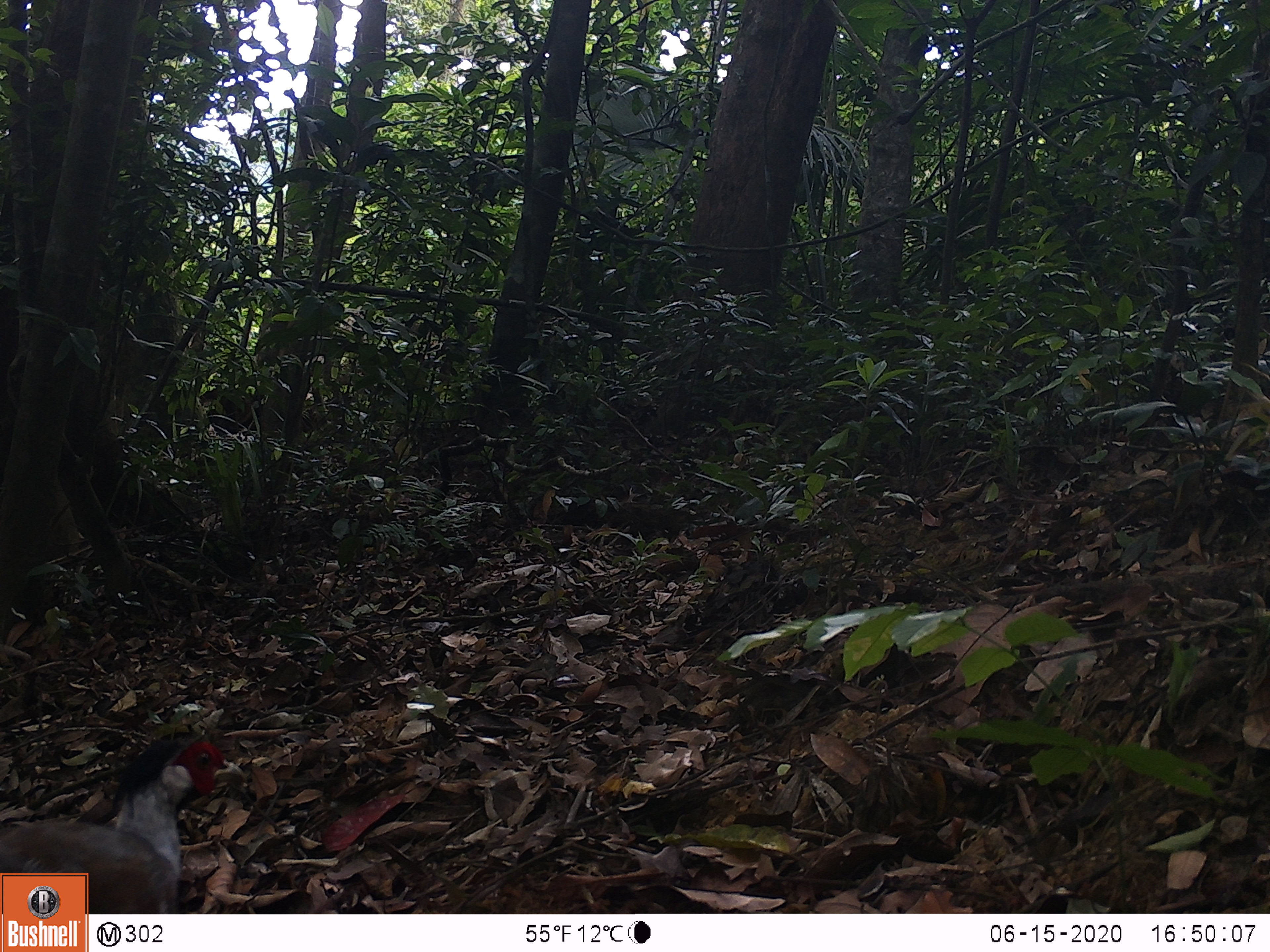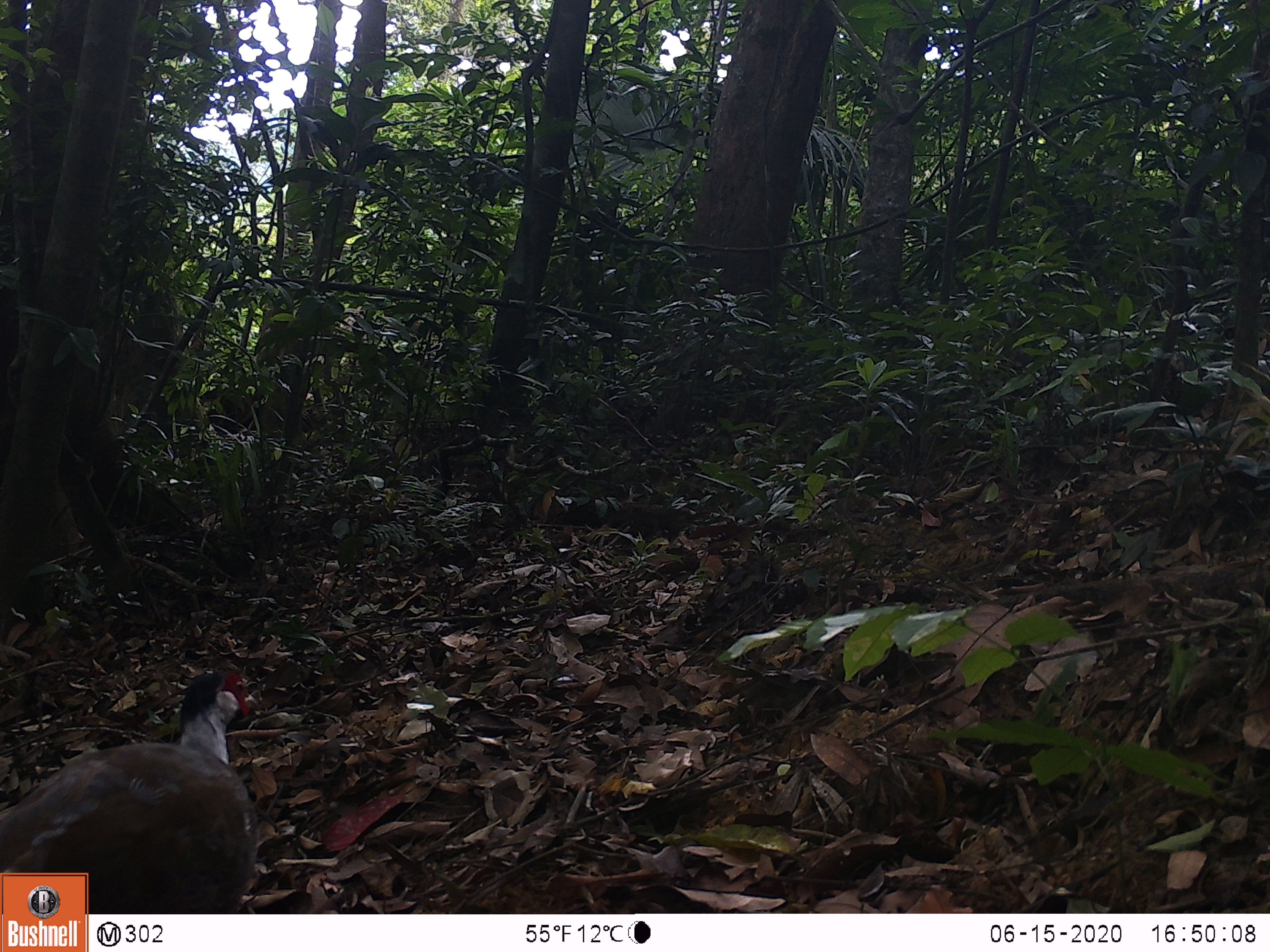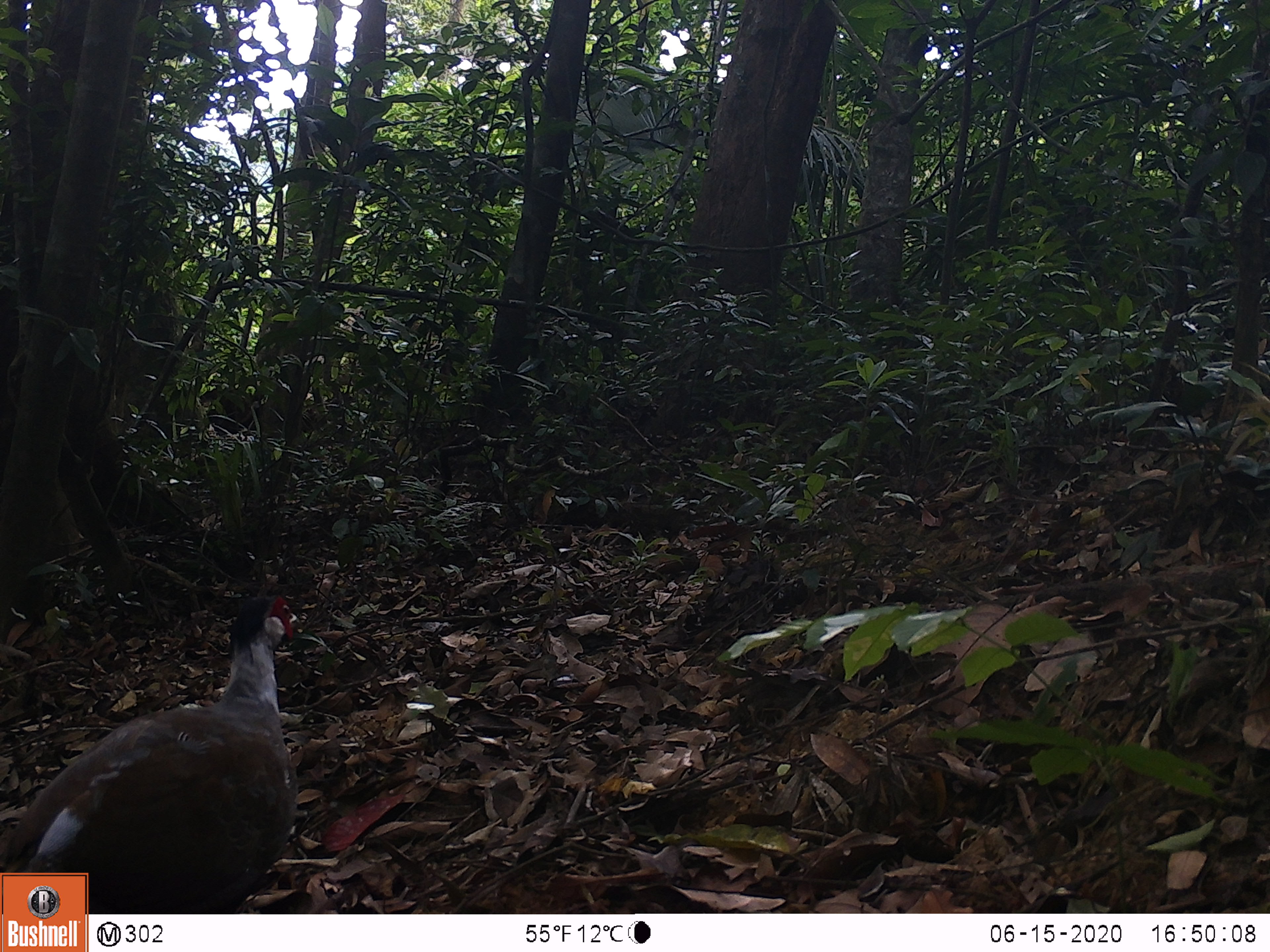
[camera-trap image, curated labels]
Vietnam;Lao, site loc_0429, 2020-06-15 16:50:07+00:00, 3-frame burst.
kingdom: Animalia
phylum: Chordata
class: Aves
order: Galliformes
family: Phasianidae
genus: Lophura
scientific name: Lophura nycthemera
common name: silver pheasant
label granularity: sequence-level